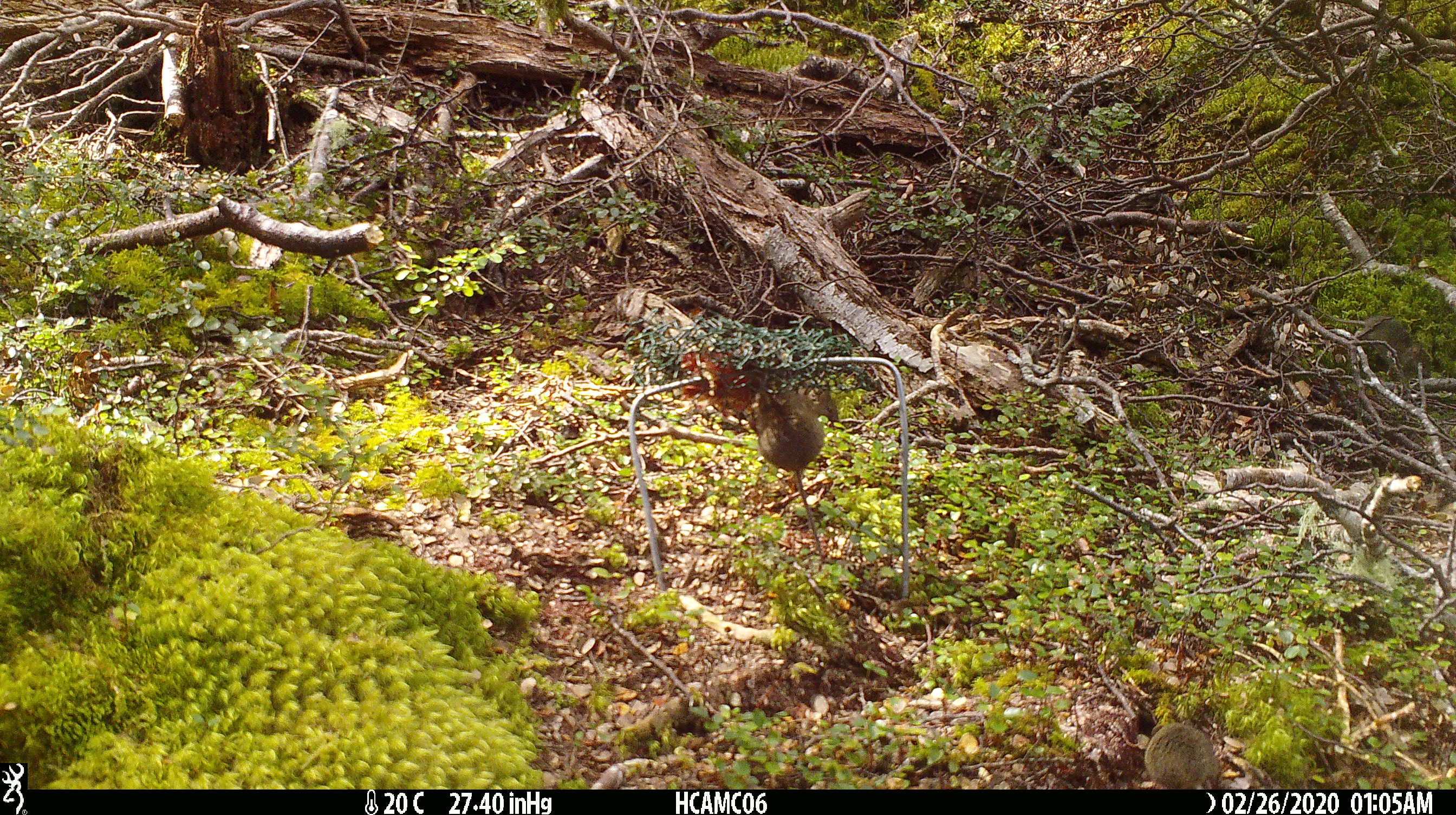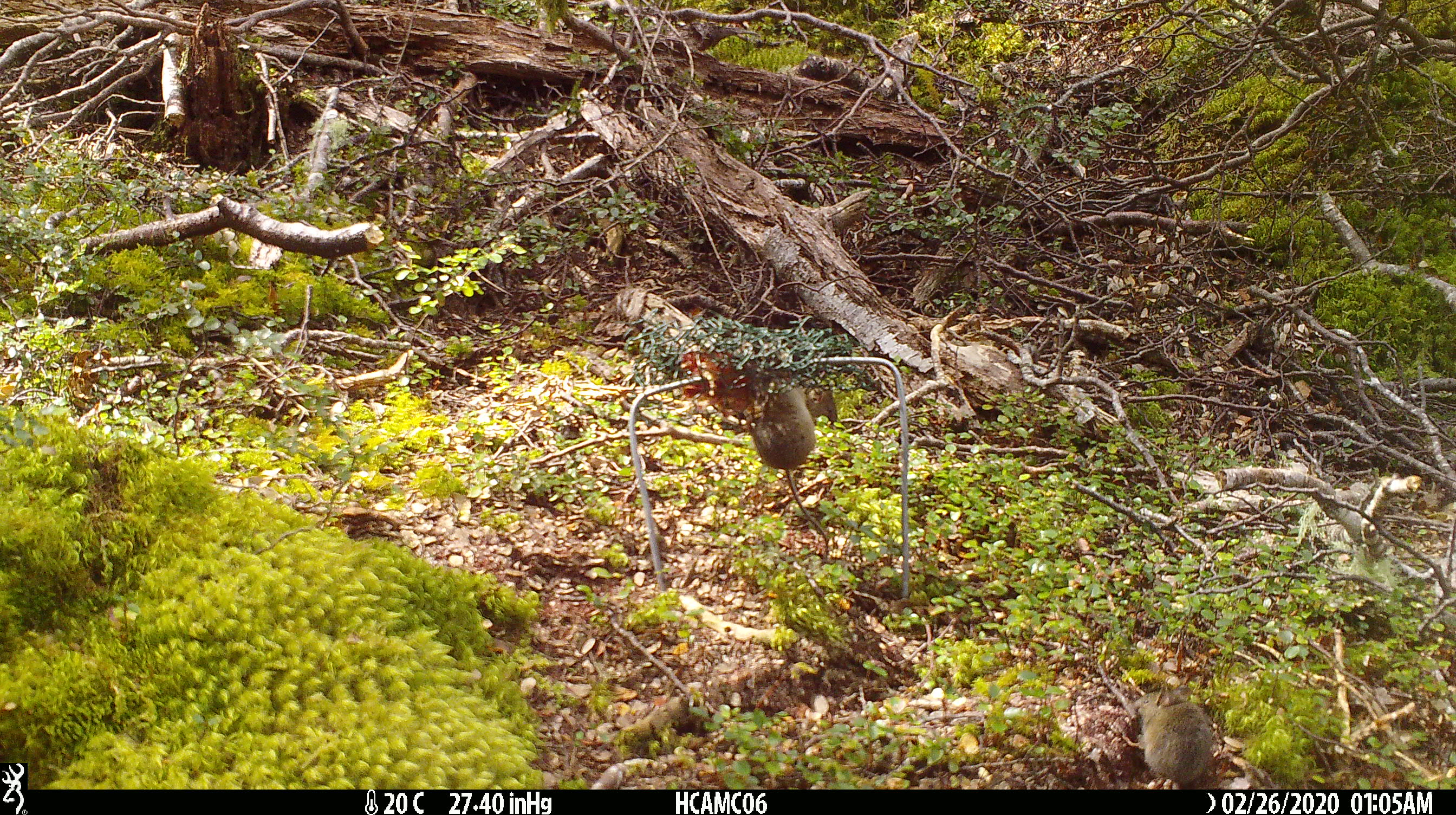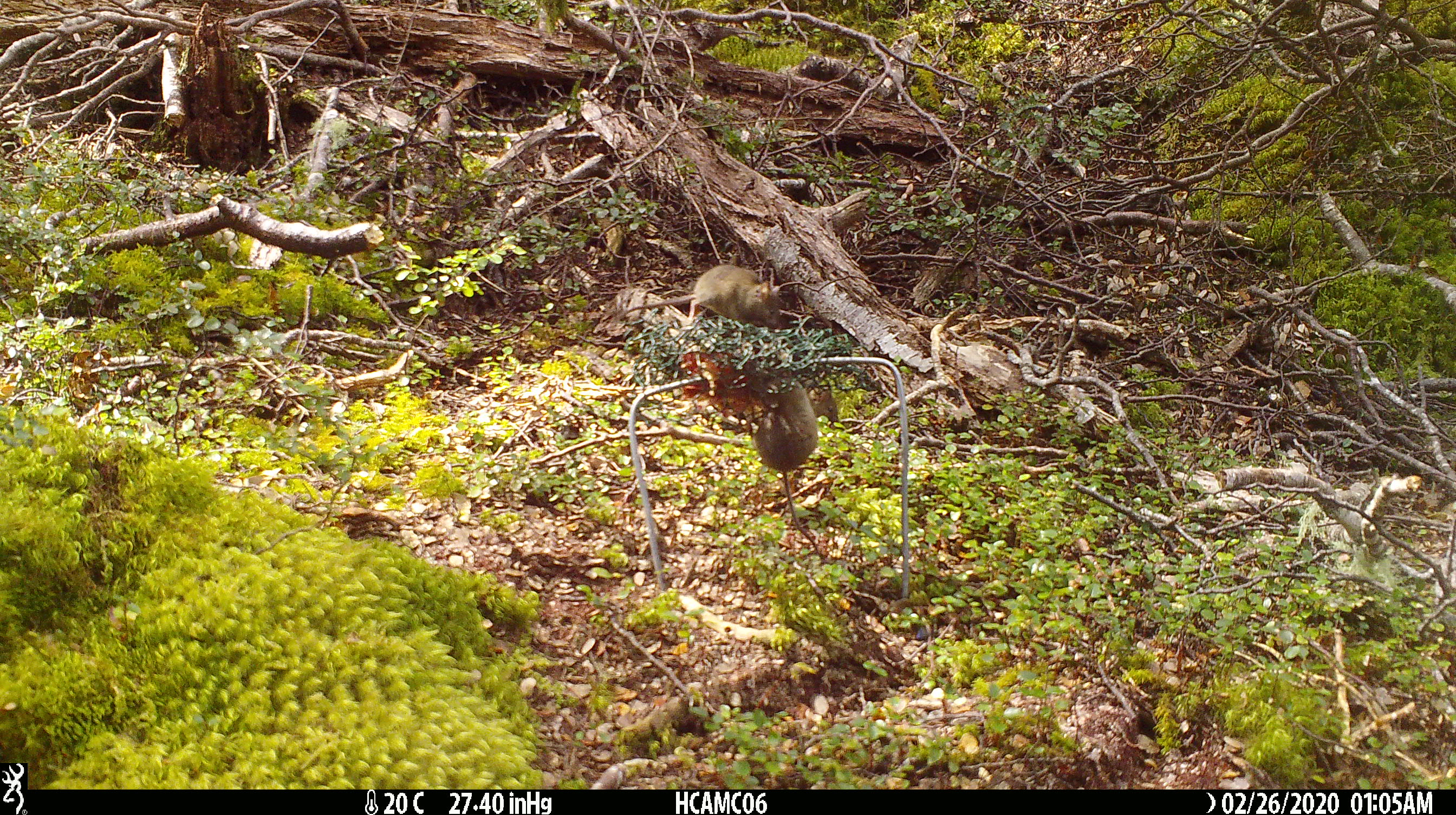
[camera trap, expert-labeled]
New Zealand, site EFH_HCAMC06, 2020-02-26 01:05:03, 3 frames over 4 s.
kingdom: Animalia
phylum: Chordata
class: Mammalia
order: Rodentia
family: Muridae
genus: Mus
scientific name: Mus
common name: mouse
Mouse (Mus).